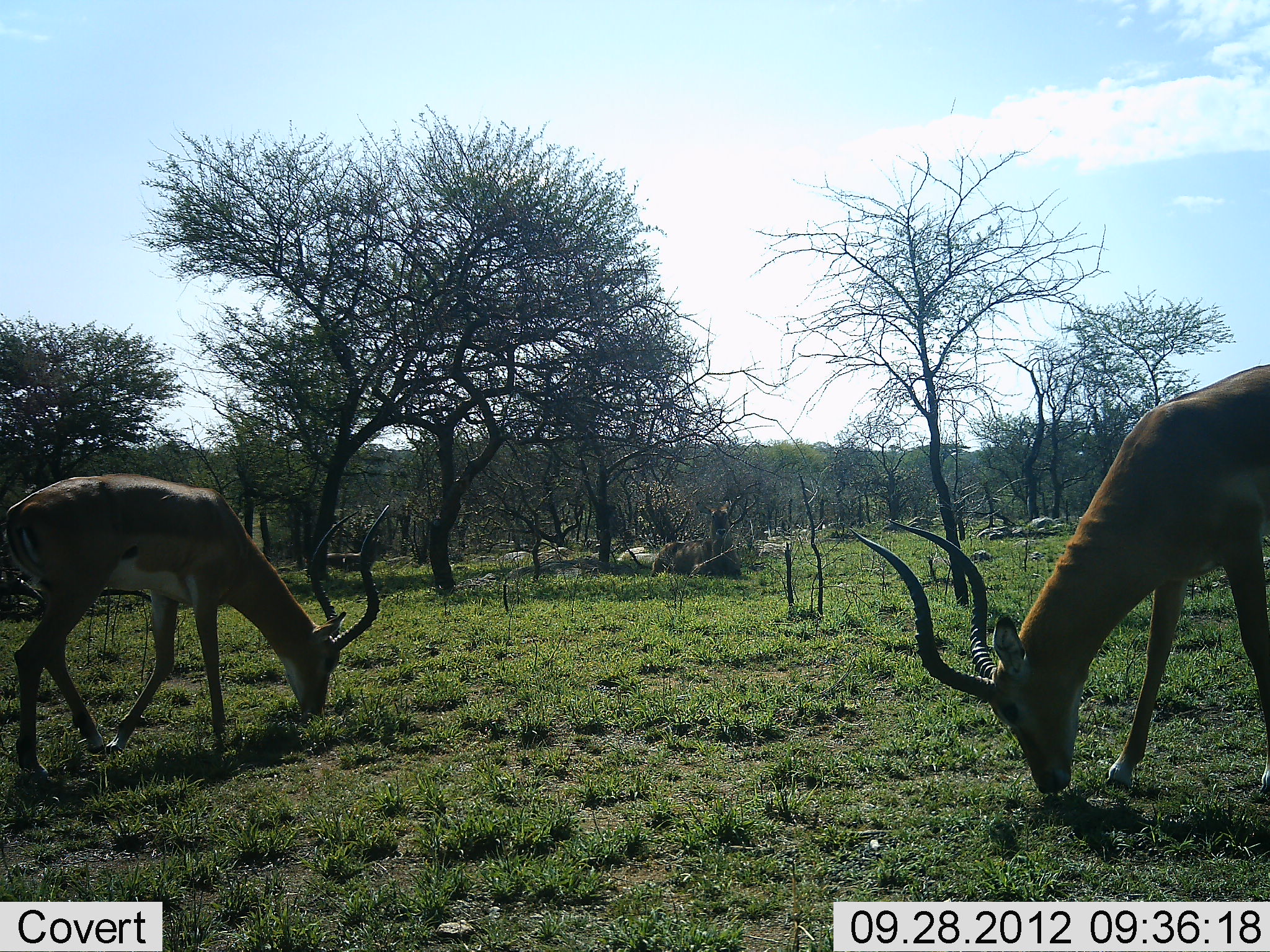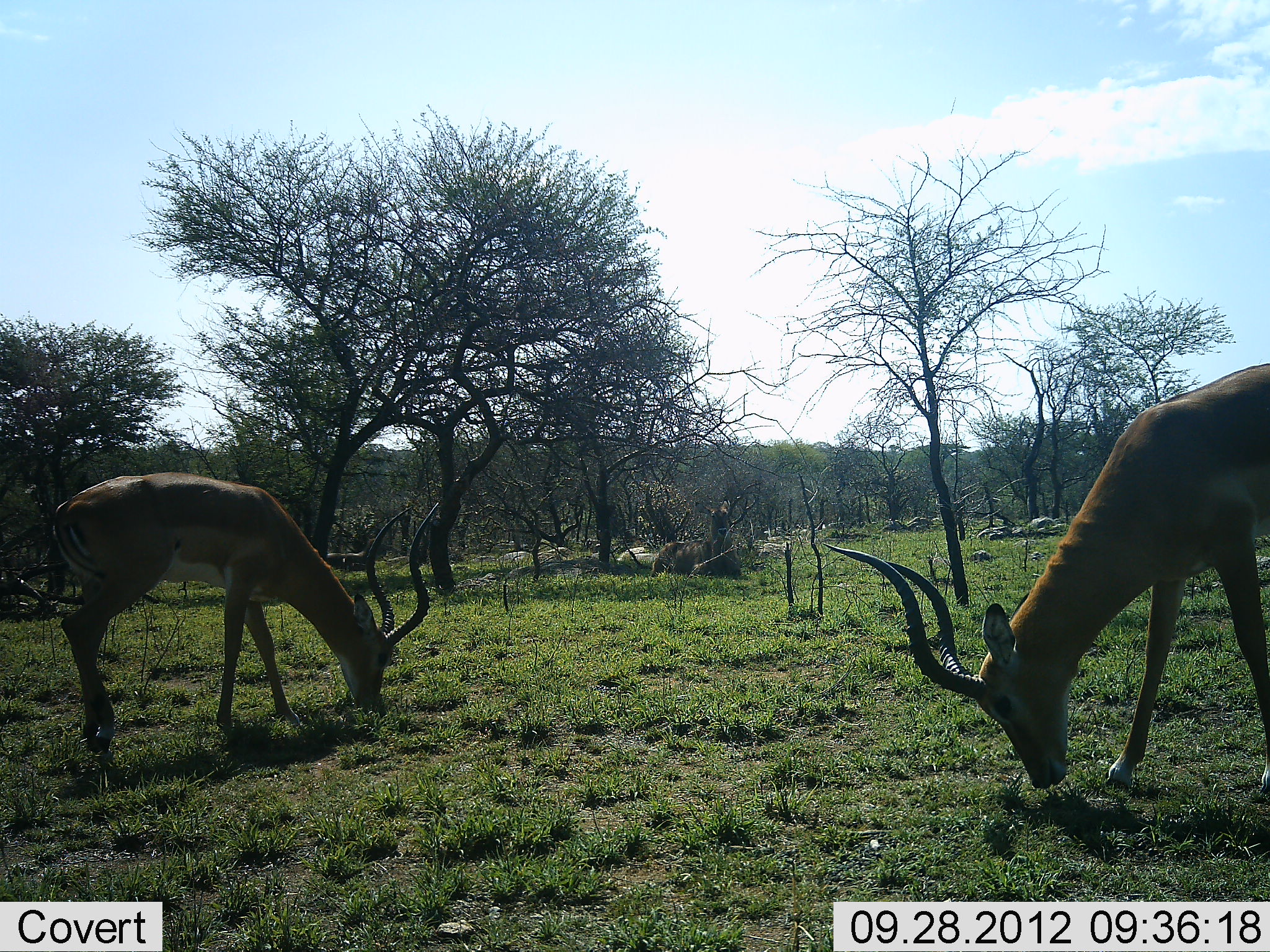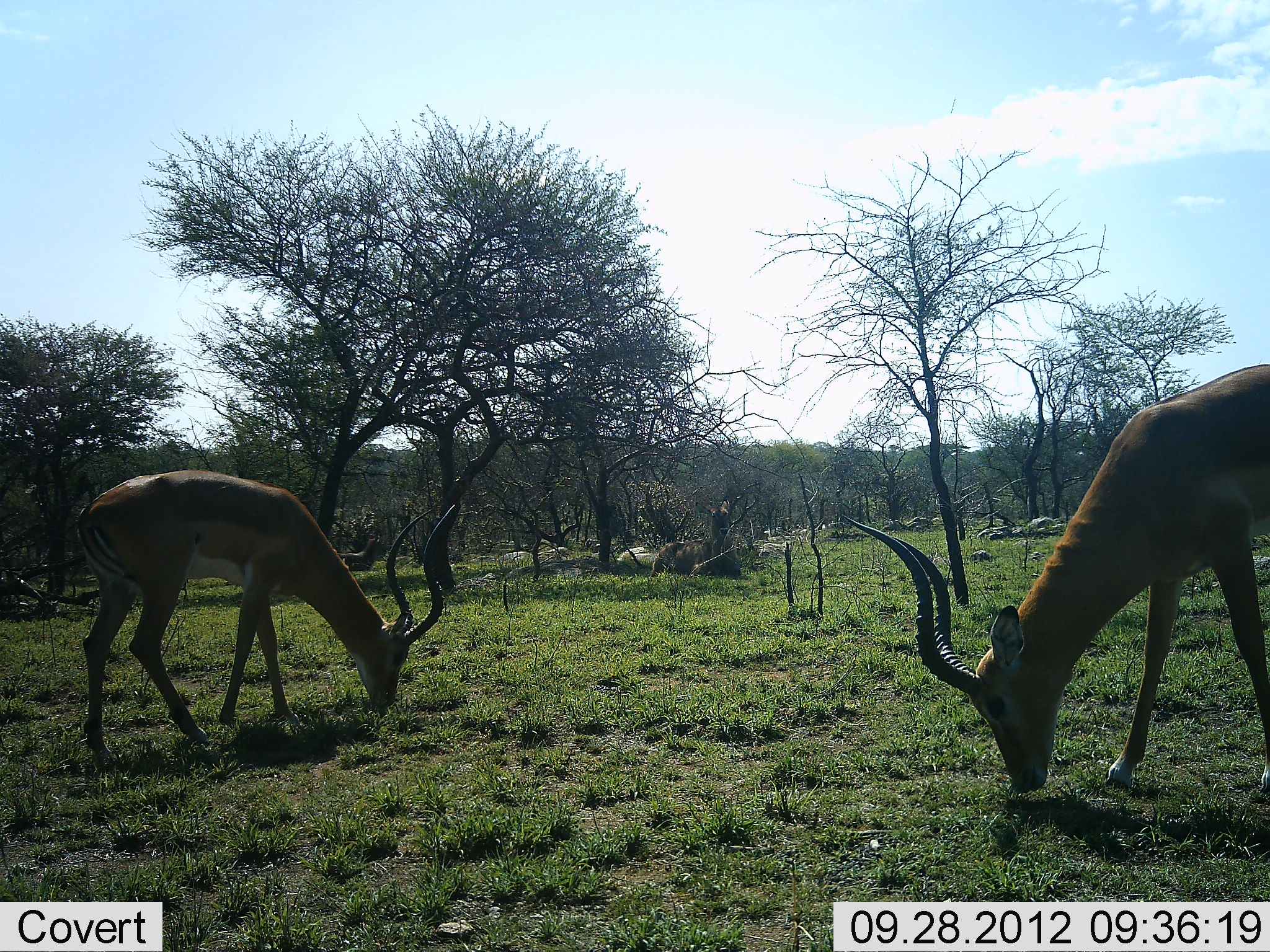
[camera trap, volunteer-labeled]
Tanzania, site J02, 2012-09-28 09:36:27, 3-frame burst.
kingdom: Animalia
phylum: Chordata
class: Mammalia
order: Artiodactyla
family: Bovidae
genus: Aepyceros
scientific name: Aepyceros melampus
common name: impala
Impala (Aepyceros melampus), count 2. Behavior (volunteer vote fractions): standing 40%, resting 0%, moving 10%, interacting 0%. Young present (vote fraction): 0%. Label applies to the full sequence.